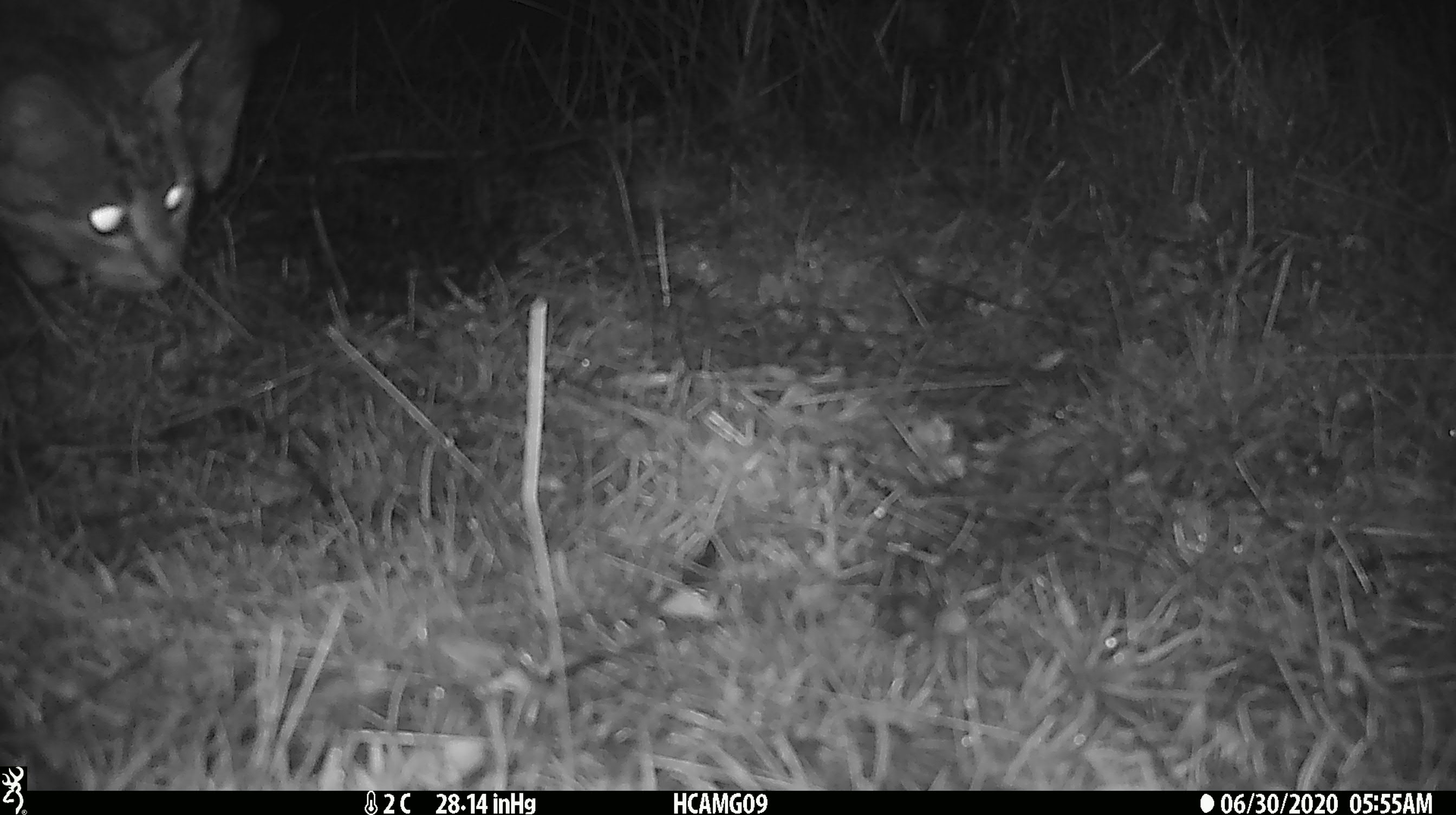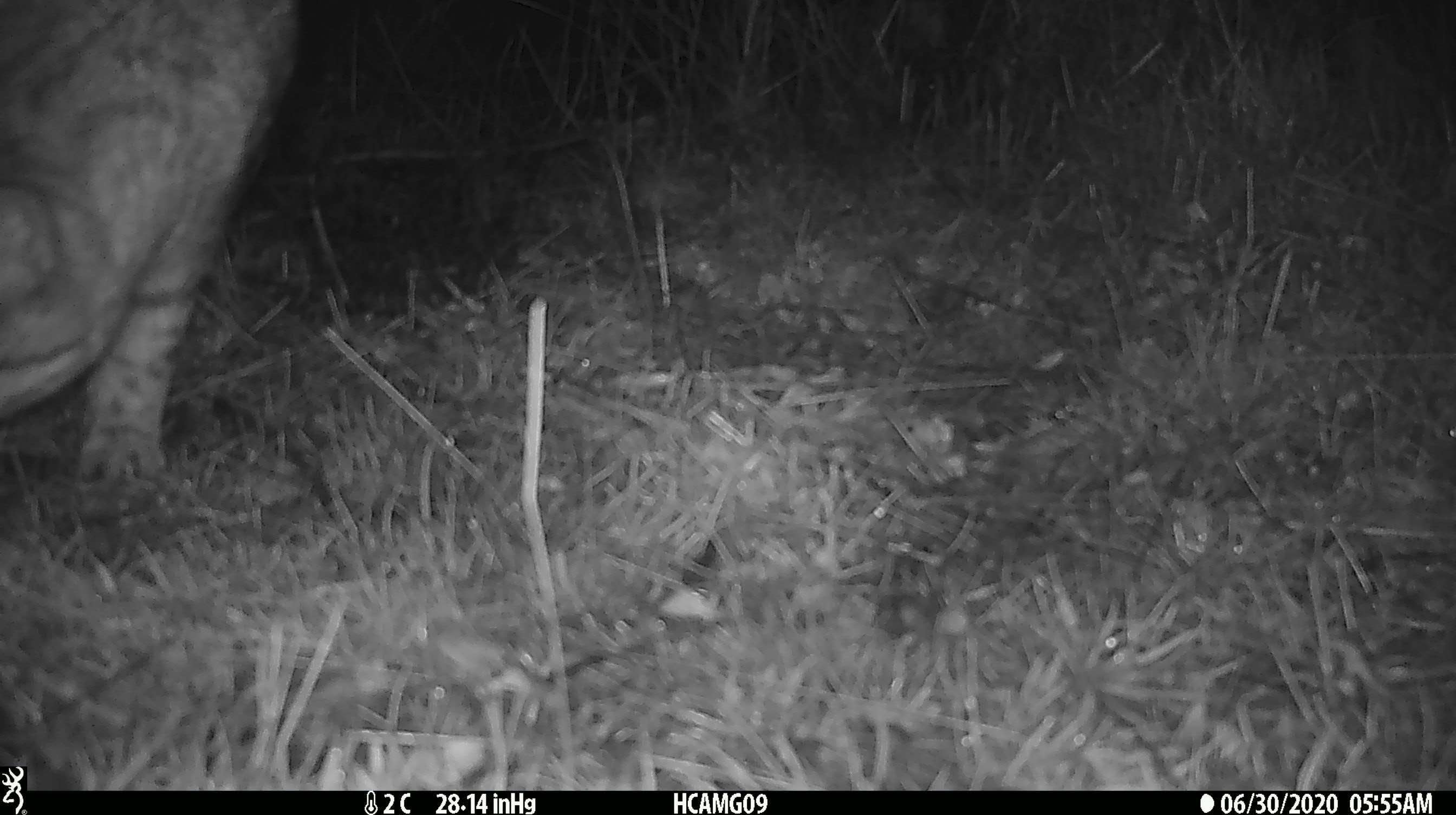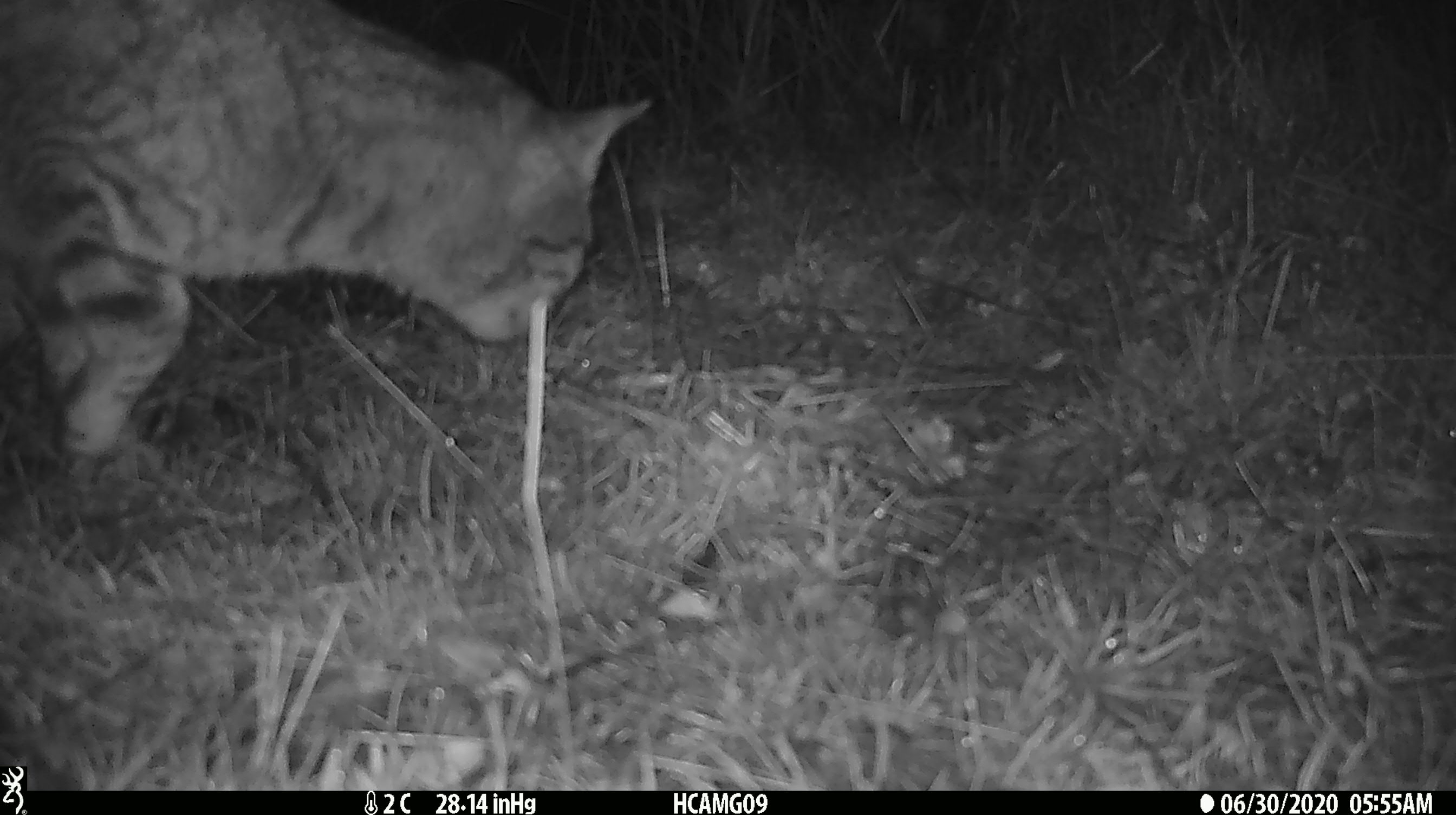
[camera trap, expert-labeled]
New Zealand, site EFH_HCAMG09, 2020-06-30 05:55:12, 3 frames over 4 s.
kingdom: Animalia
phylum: Chordata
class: Mammalia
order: Carnivora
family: Felidae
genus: Felis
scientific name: Felis catus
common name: domestic cat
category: cat